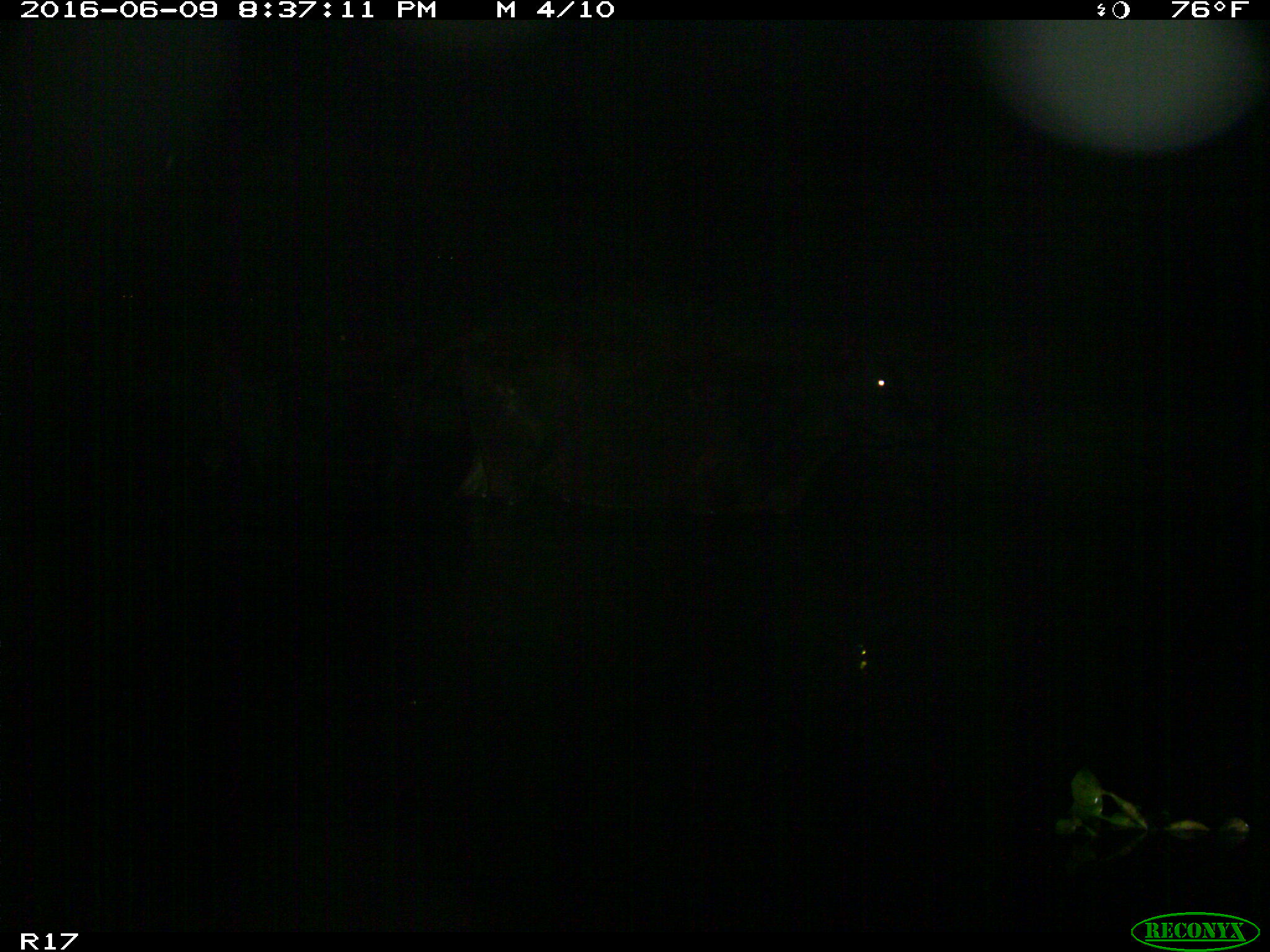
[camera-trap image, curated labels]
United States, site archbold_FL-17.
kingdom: Animalia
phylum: Chordata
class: Mammalia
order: Artiodactyla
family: Bovidae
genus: Bos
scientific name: Bos taurus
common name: domestic cow